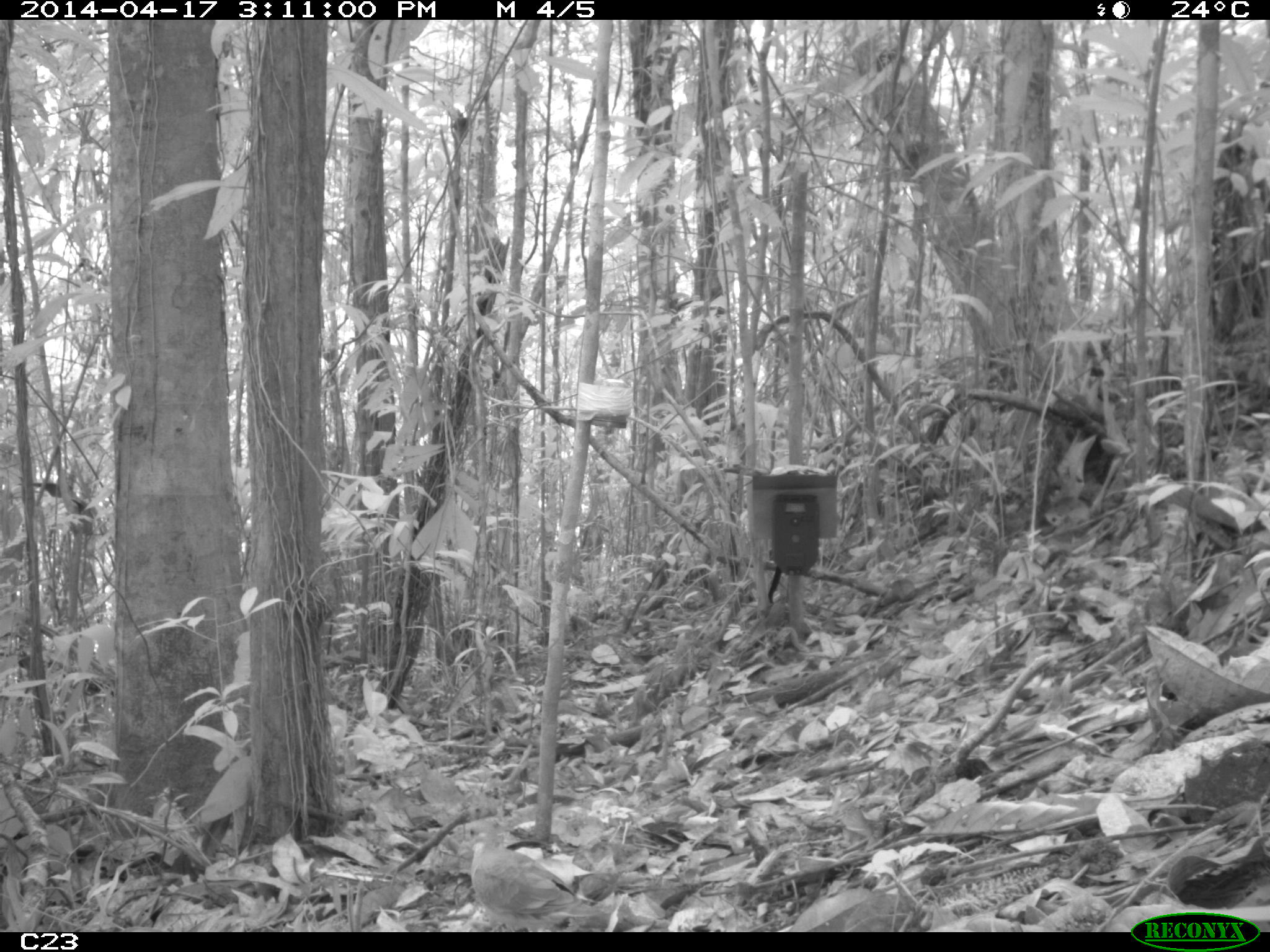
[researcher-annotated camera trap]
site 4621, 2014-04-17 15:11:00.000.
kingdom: Animalia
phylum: Chordata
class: Aves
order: Columbiformes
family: Columbidae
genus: Geotrygon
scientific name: Geotrygon montana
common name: ruddy quail-dove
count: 1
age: adult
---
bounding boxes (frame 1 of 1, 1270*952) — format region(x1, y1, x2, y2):
geotrygon montana: region(459, 815, 598, 931)